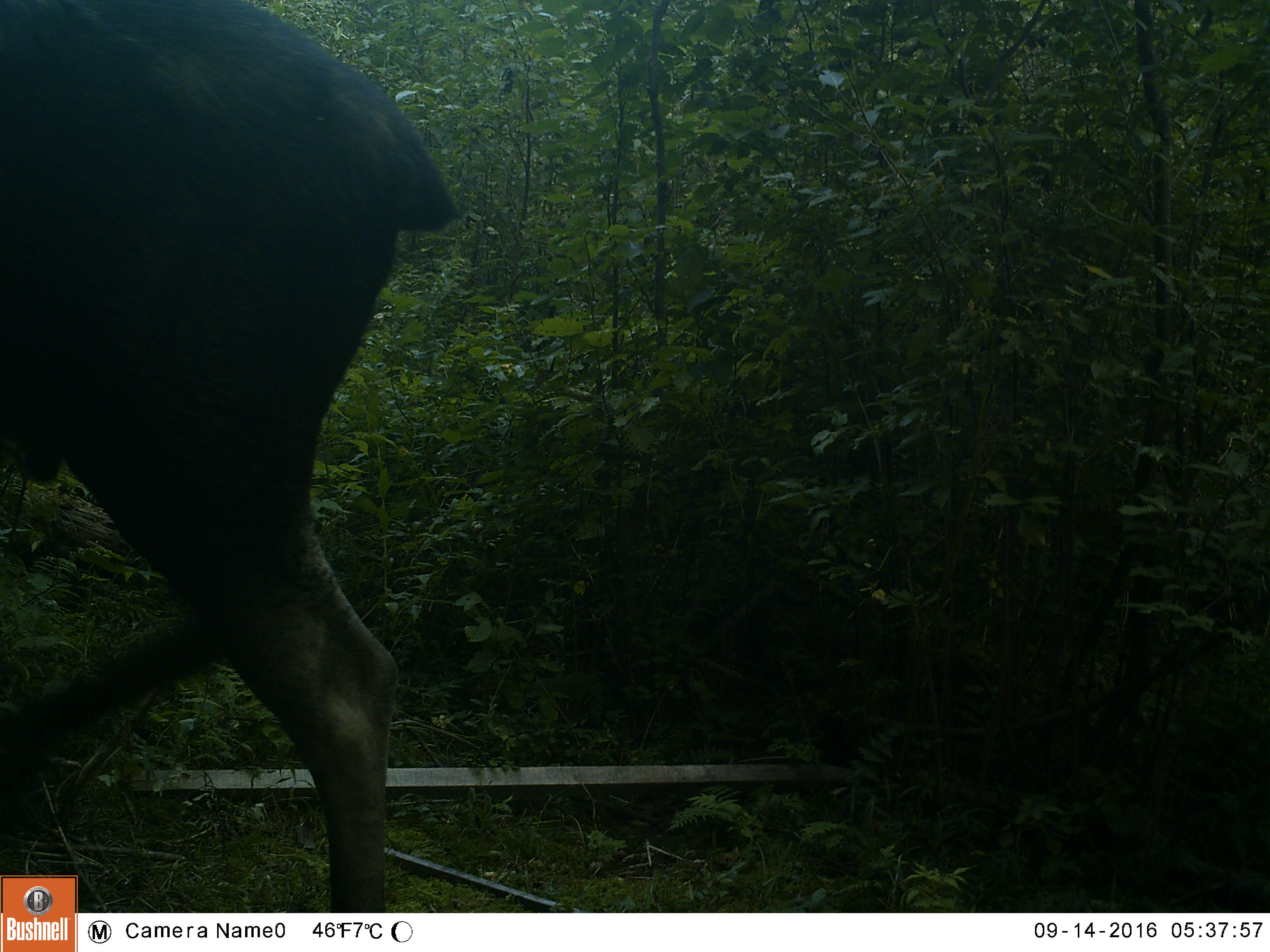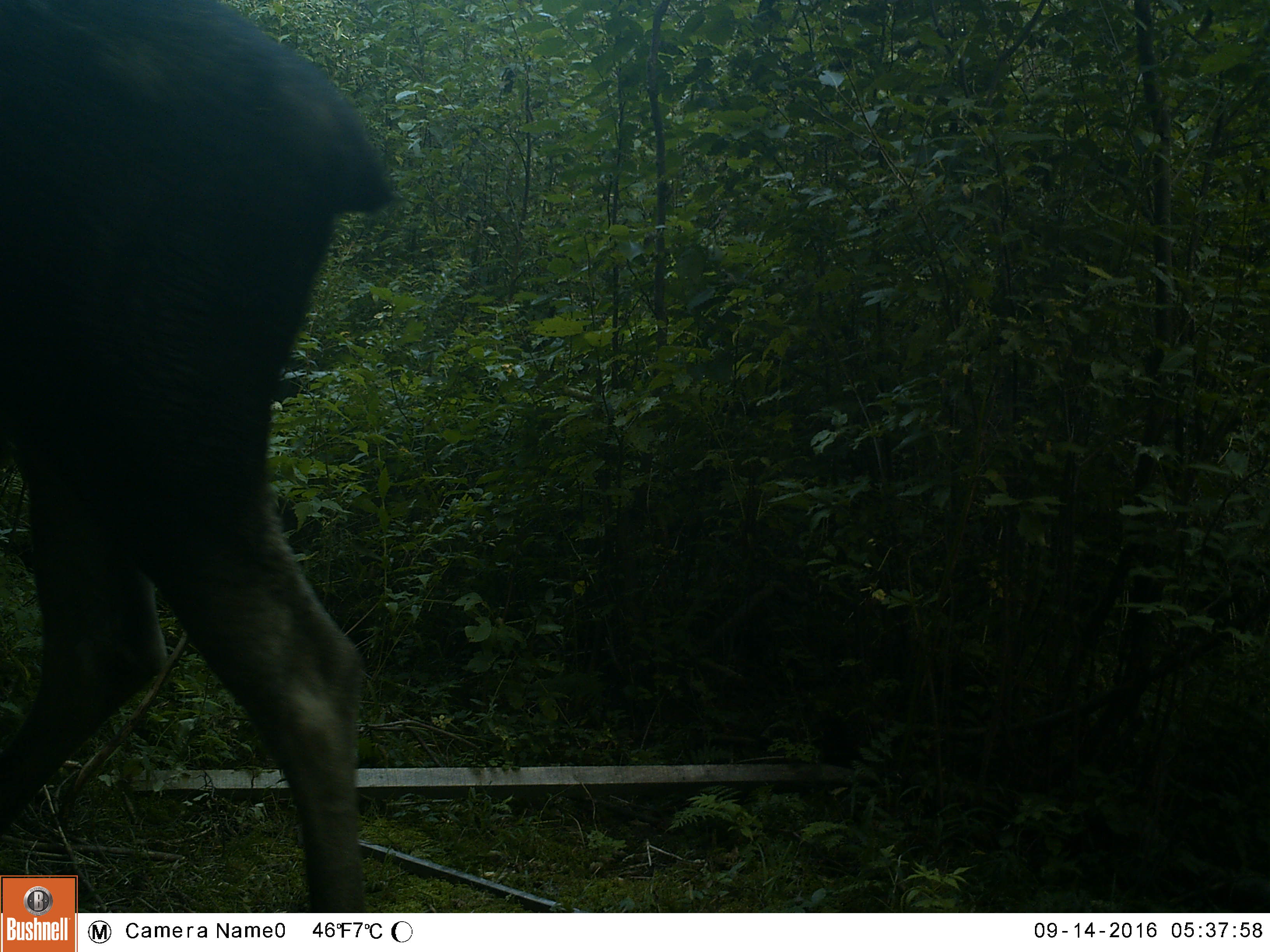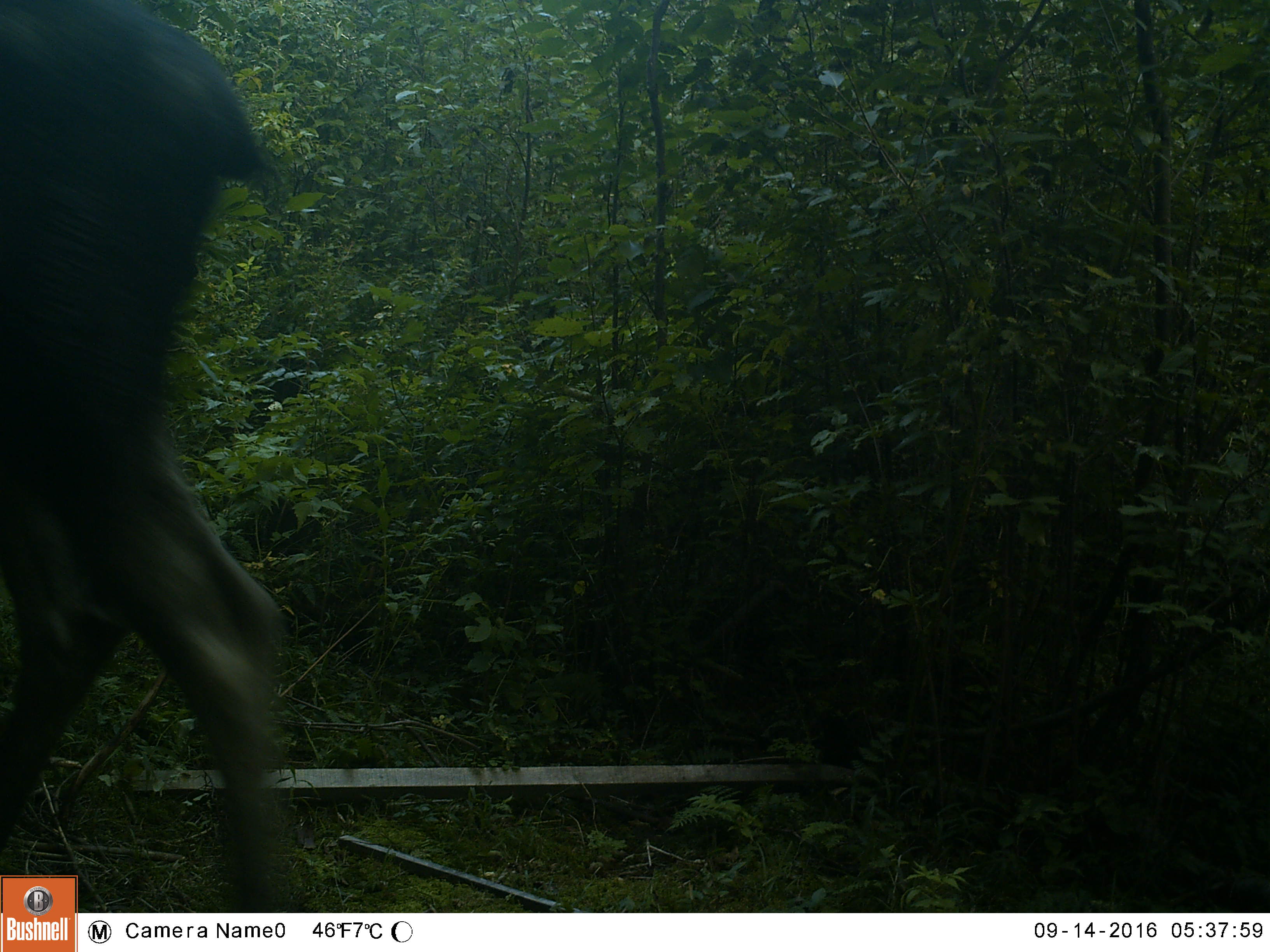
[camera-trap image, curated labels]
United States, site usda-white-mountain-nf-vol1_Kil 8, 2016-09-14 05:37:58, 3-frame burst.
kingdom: Animalia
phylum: Chordata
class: Mammalia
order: Artiodactyla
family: Cervidae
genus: Alces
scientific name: Alces alces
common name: moose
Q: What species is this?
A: Moose (Alces alces).